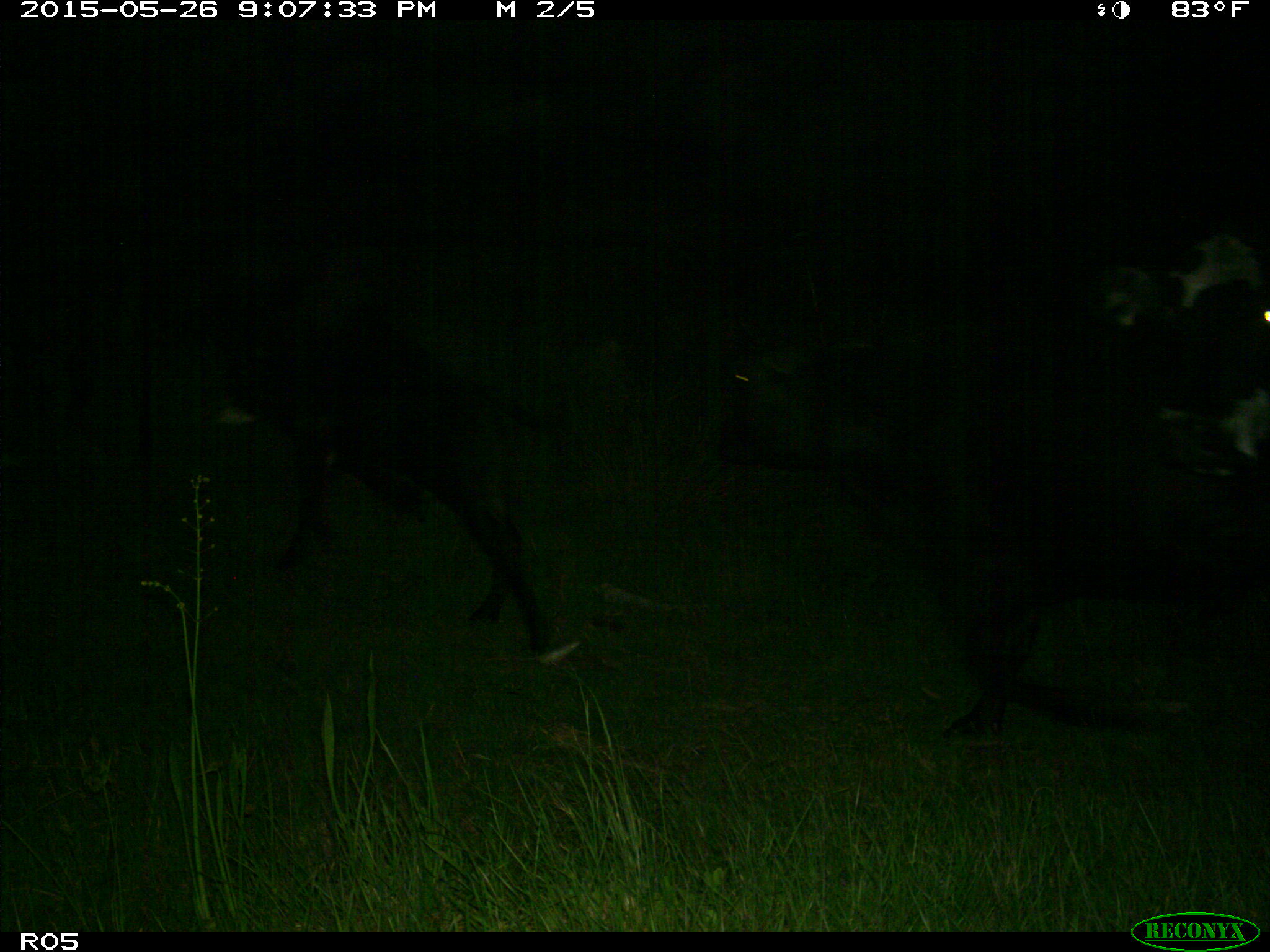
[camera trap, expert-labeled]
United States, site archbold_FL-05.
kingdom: Animalia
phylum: Chordata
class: Mammalia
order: Artiodactyla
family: Bovidae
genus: Bos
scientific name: Bos taurus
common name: domestic cow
Bos taurus (domestic cow).